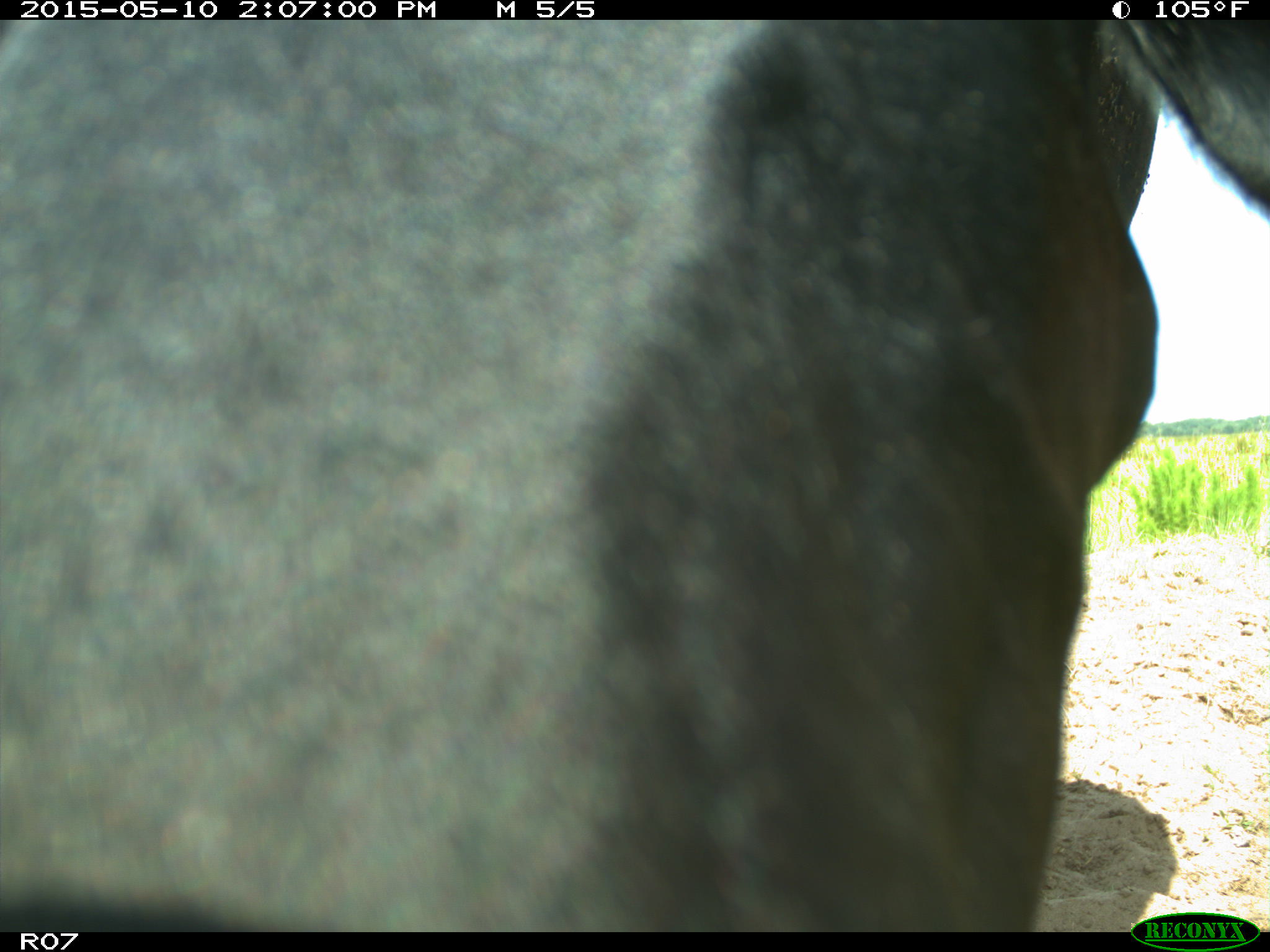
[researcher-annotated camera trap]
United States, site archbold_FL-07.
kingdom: Animalia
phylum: Chordata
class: Mammalia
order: Artiodactyla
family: Bovidae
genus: Bos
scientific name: Bos taurus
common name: domestic cow